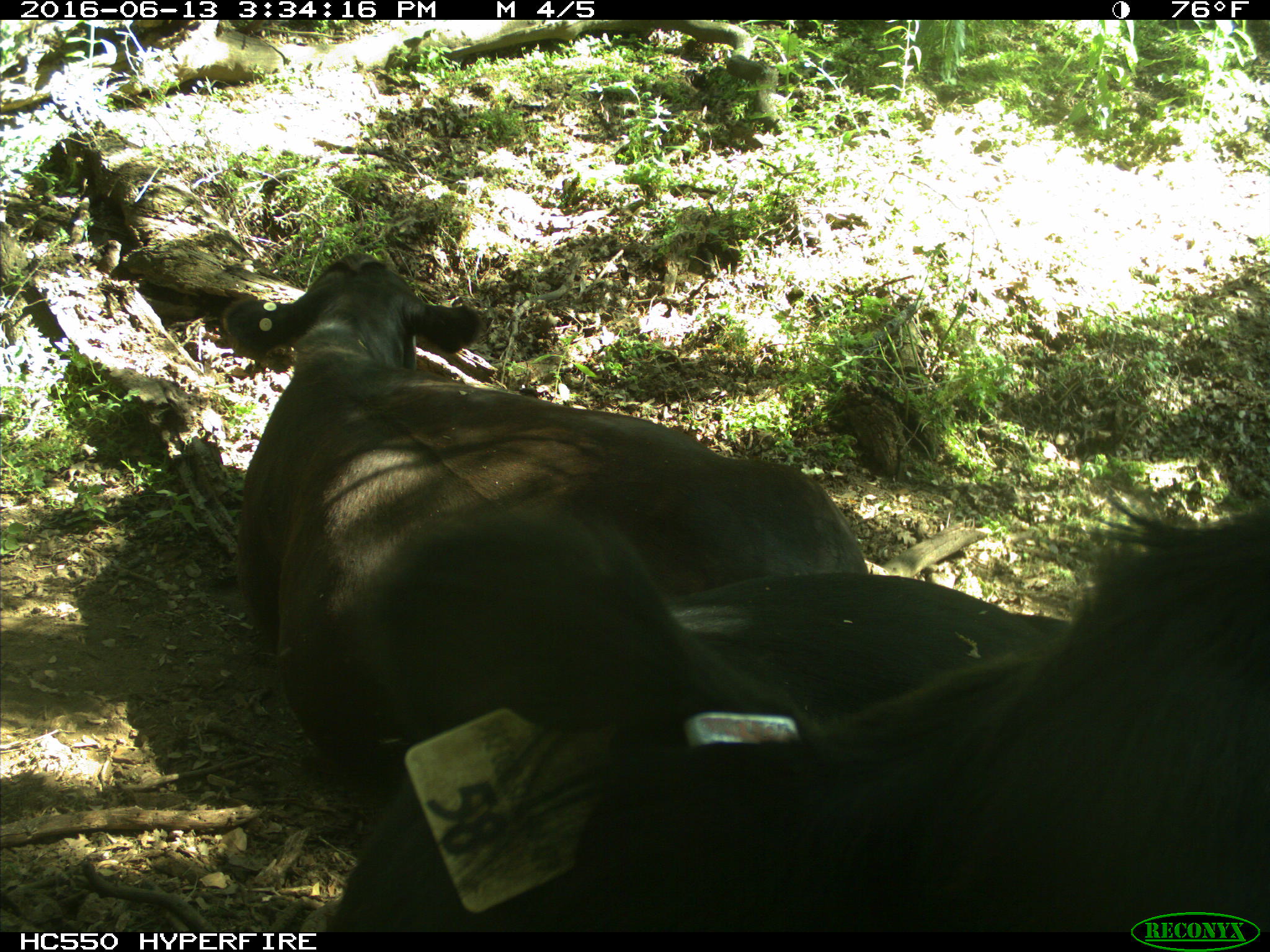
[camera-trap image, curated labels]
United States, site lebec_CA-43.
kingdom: Animalia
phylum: Chordata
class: Mammalia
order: Artiodactyla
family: Bovidae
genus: Bos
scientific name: Bos taurus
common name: domestic cow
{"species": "Bos taurus (domestic cow)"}